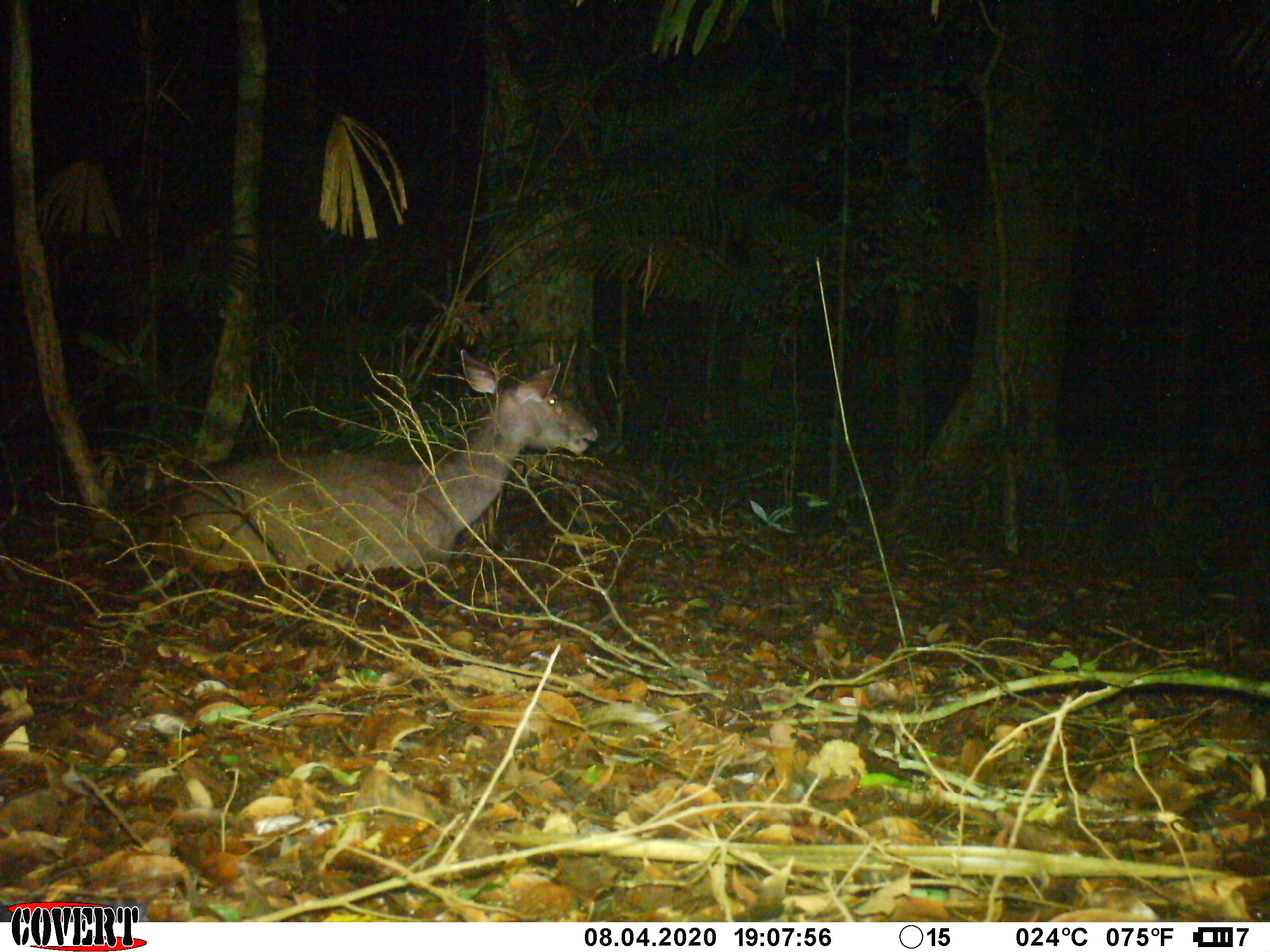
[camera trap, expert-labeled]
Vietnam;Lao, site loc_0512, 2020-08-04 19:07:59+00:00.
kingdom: Animalia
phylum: Chordata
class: Mammalia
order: Artiodactyla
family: Cervidae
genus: Rusa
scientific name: Rusa unicolor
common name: sambar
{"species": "sambar (Rusa unicolor)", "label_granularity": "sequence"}